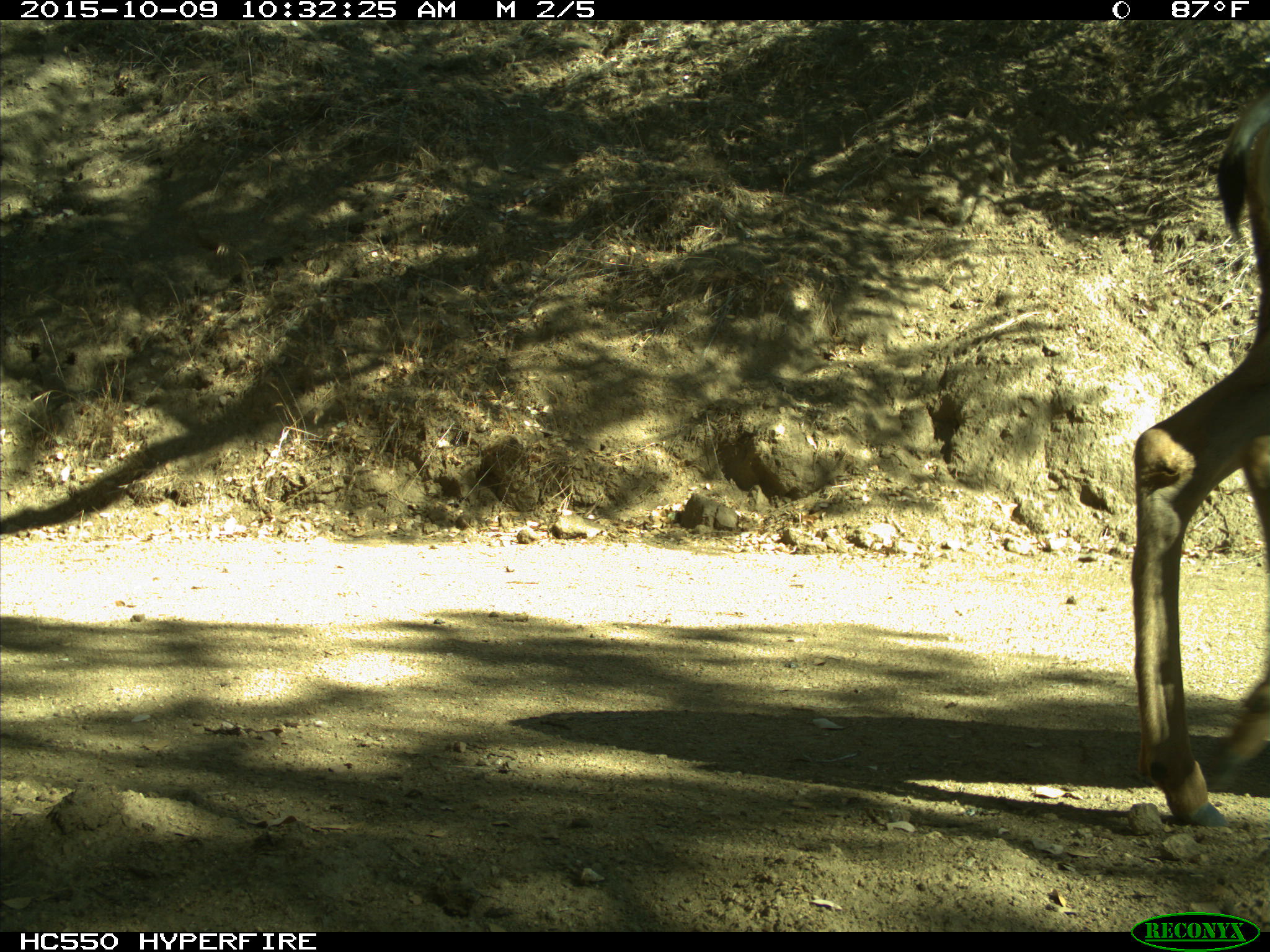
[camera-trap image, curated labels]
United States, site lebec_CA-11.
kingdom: Animalia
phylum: Chordata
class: Mammalia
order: Artiodactyla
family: Cervidae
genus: Odocoileus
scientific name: Odocoileus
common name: deer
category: unidentified deer